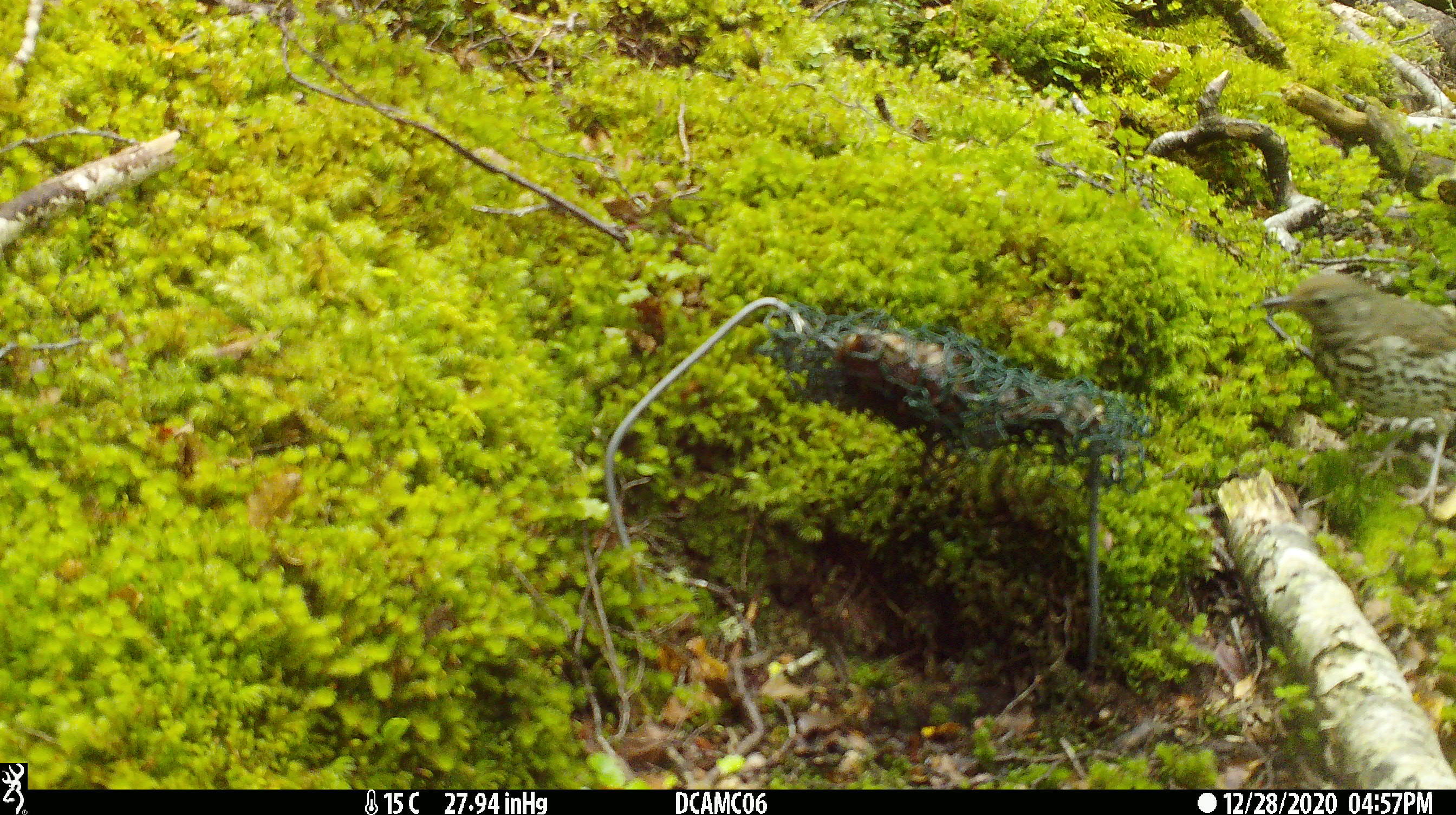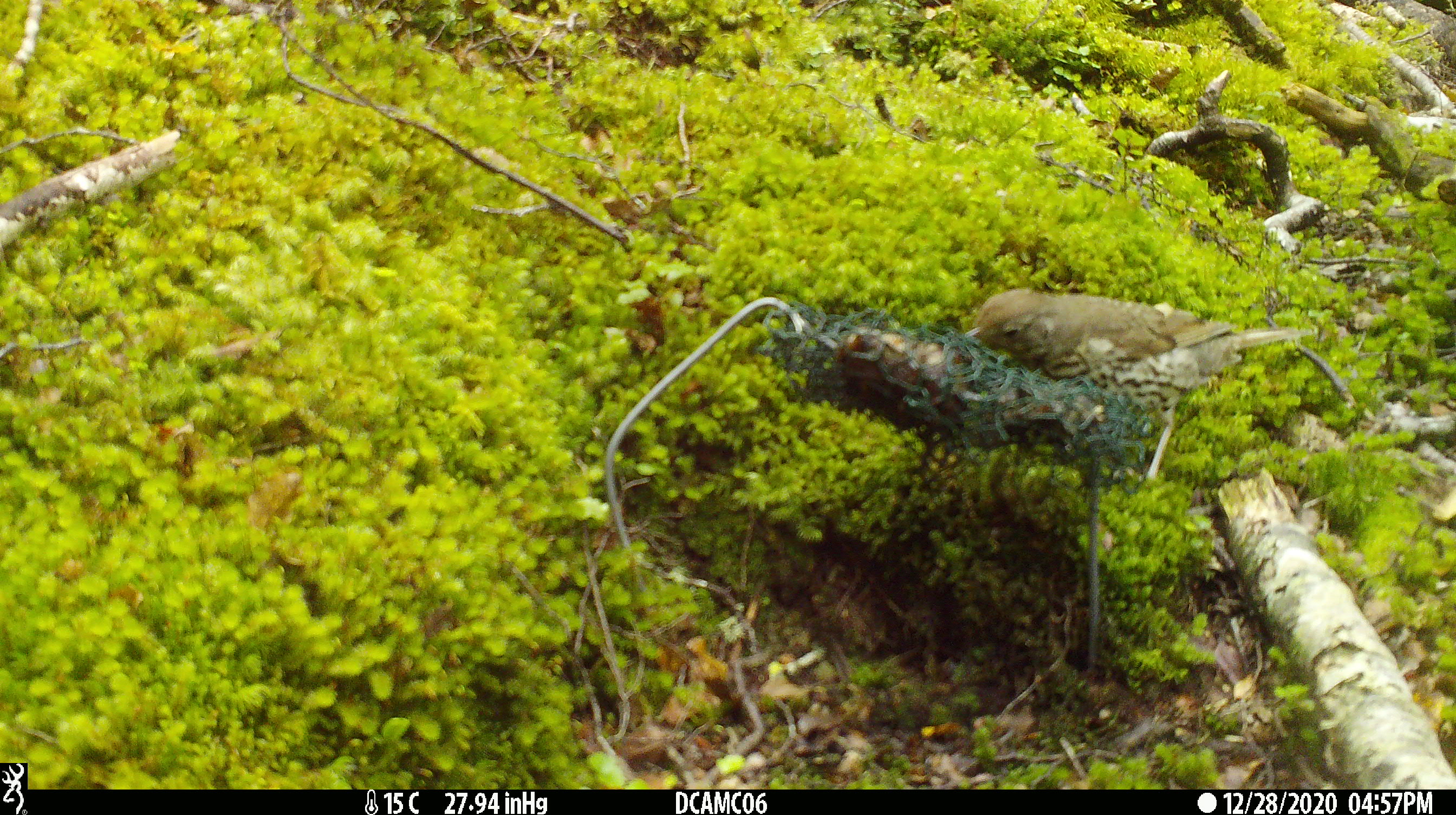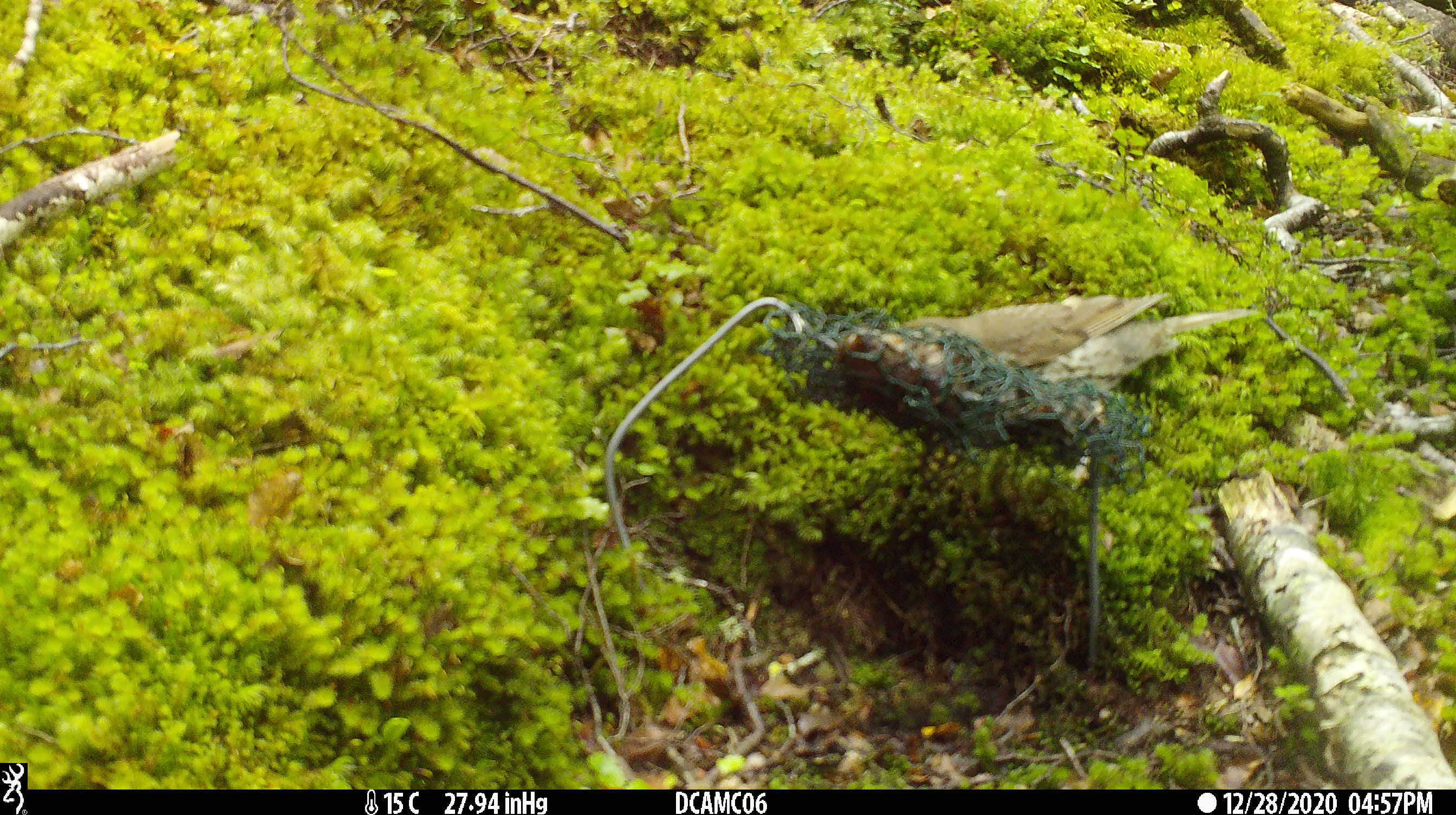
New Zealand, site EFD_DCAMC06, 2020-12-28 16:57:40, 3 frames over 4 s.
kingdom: Animalia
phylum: Chordata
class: Aves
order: Passeriformes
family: Turdidae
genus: Turdus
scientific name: Turdus philomelos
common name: song thrush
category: thrush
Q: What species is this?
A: Thrush (song thrush) (Turdus philomelos).